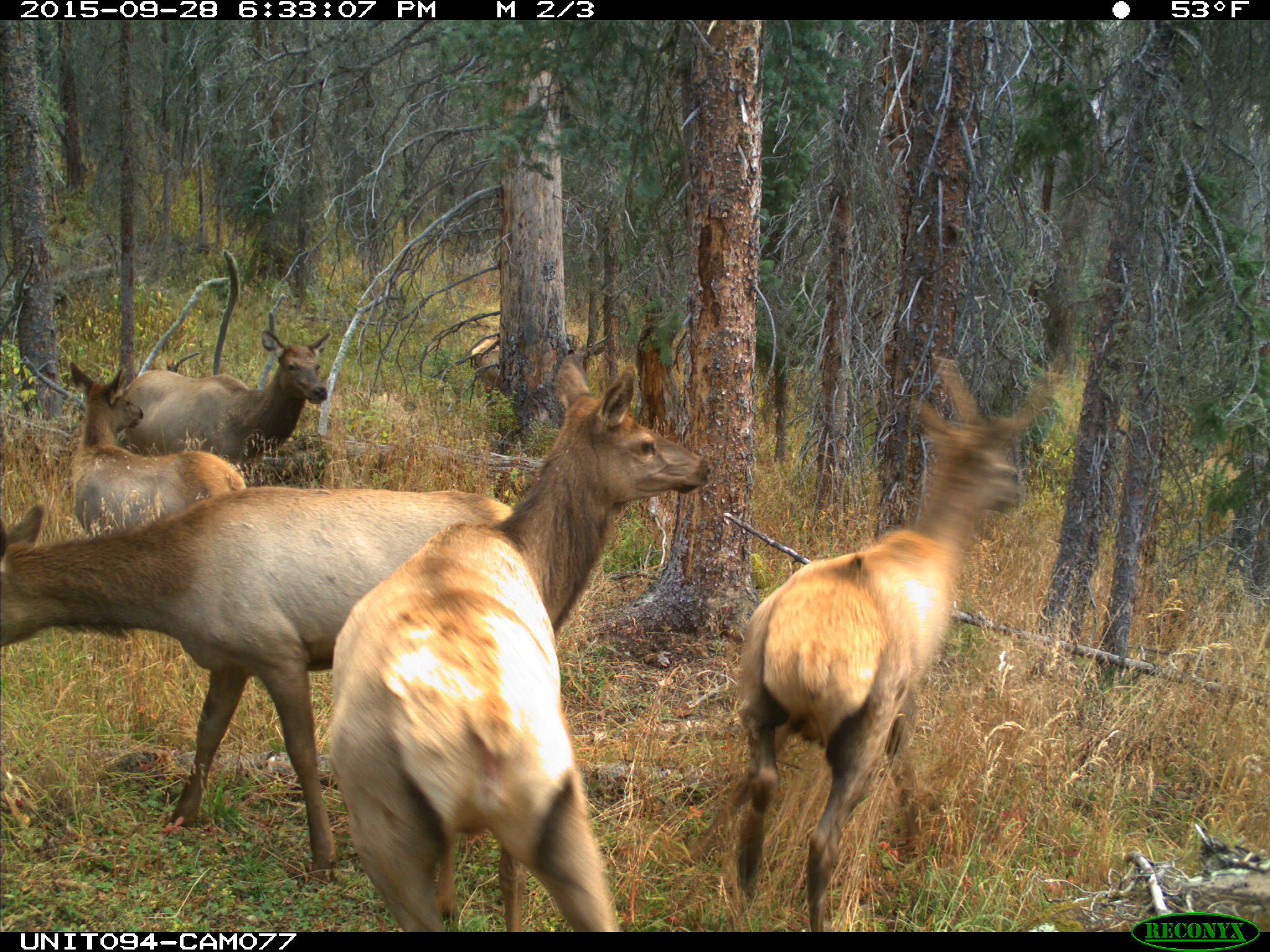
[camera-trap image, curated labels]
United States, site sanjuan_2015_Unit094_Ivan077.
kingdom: Animalia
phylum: Chordata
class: Mammalia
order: Artiodactyla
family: Cervidae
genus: Cervus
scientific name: Cervus elaphus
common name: red deer